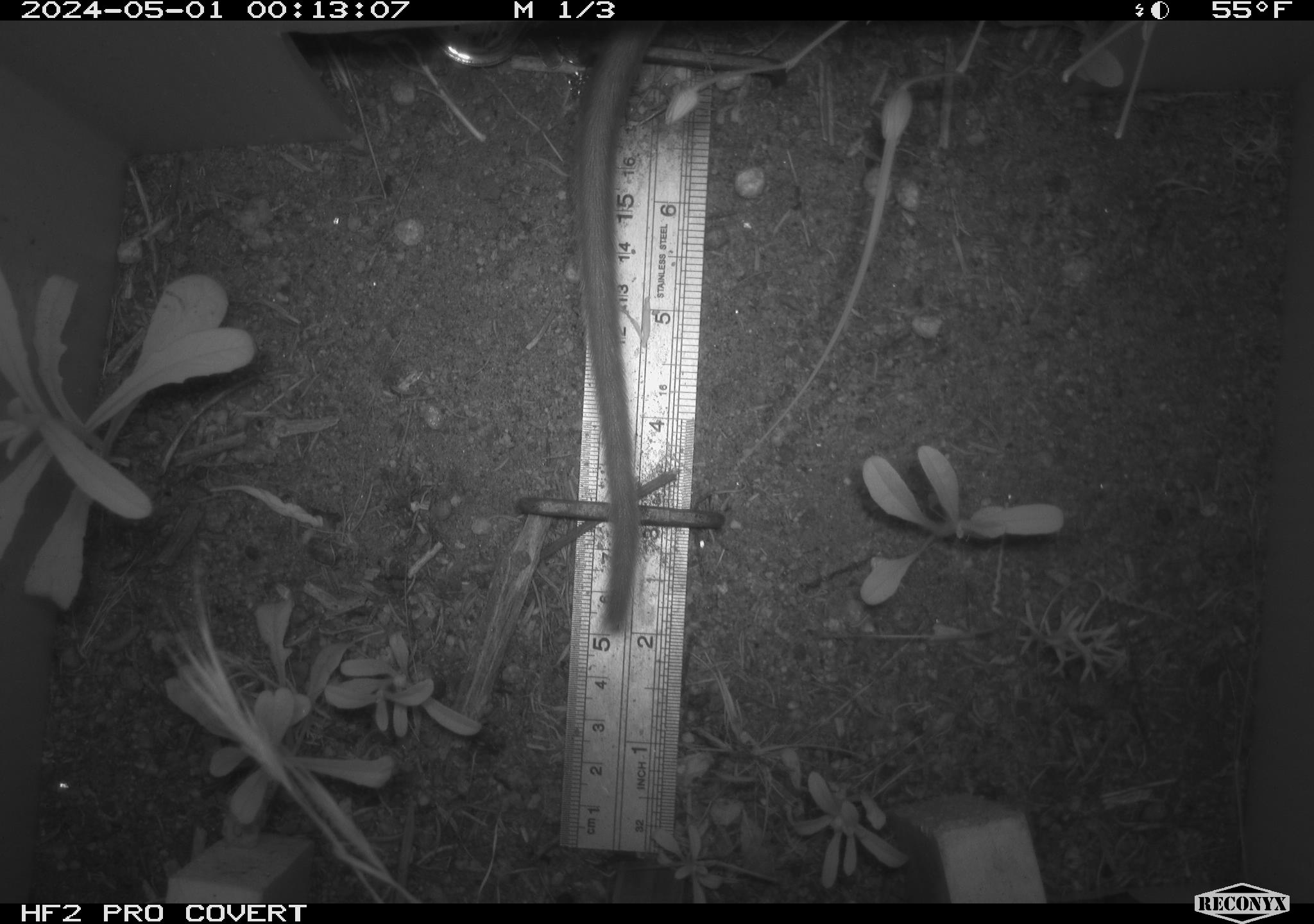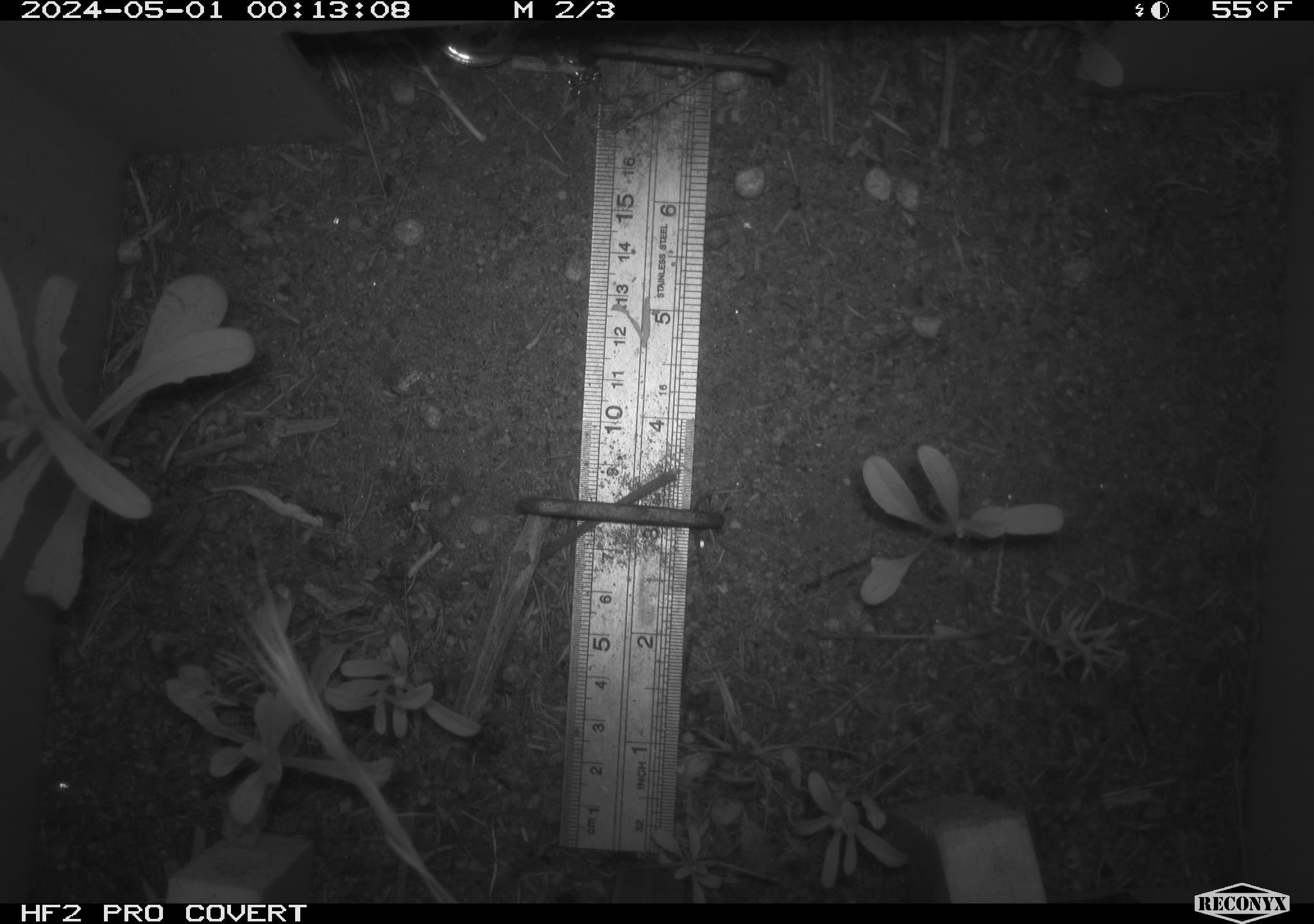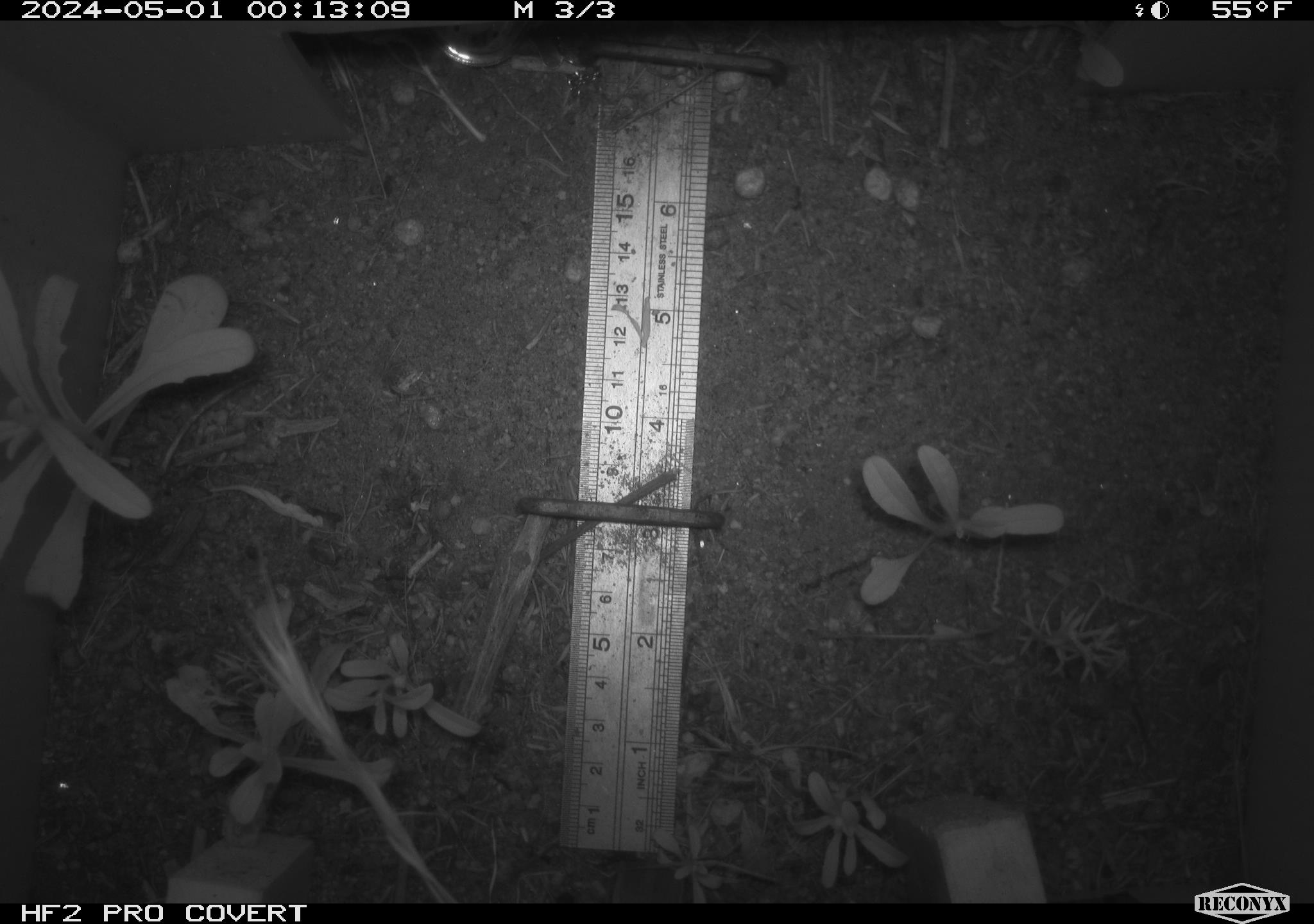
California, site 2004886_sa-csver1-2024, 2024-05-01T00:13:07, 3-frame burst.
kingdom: Animalia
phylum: Chordata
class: Mammalia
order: Rodentia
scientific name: Rodentia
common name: rodent